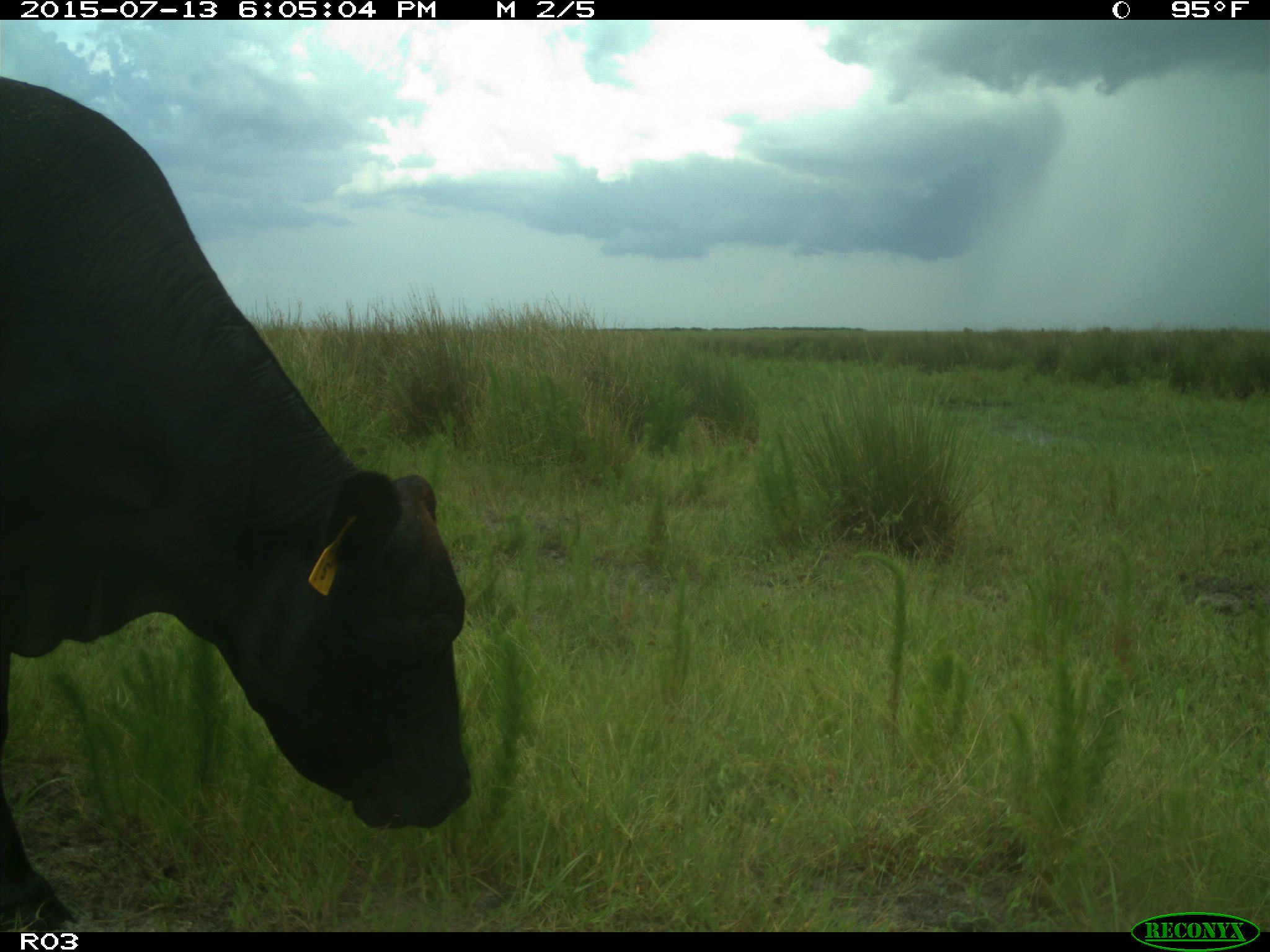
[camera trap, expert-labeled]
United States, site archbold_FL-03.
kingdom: Animalia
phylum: Chordata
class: Mammalia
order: Artiodactyla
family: Bovidae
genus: Bos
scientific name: Bos taurus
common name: domestic cow